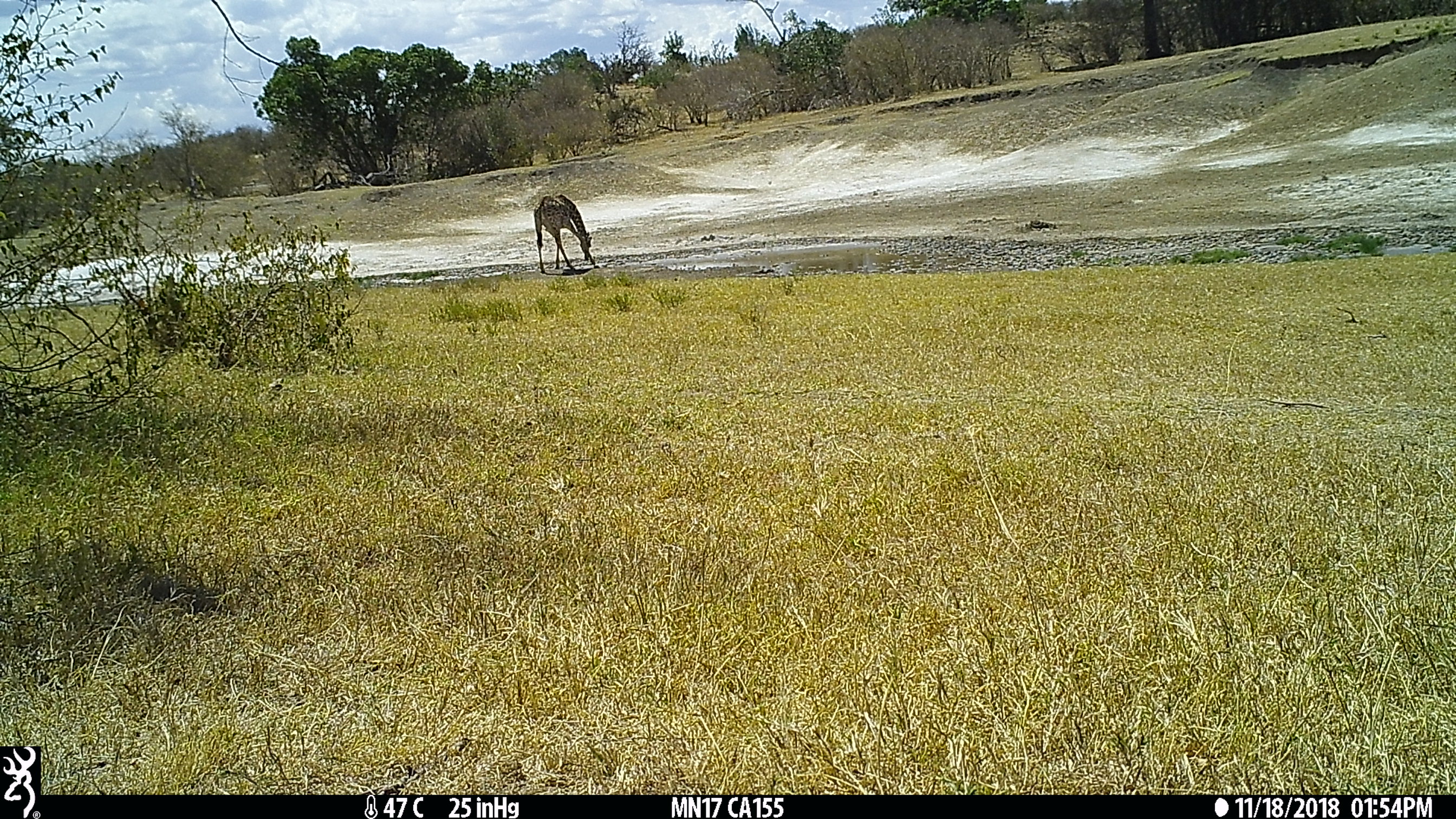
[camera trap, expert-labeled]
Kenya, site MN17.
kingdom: Animalia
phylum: Chordata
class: Mammalia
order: Artiodactyla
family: Giraffidae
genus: Giraffa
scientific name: Giraffa camelopardalis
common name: northern giraffe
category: giraffe